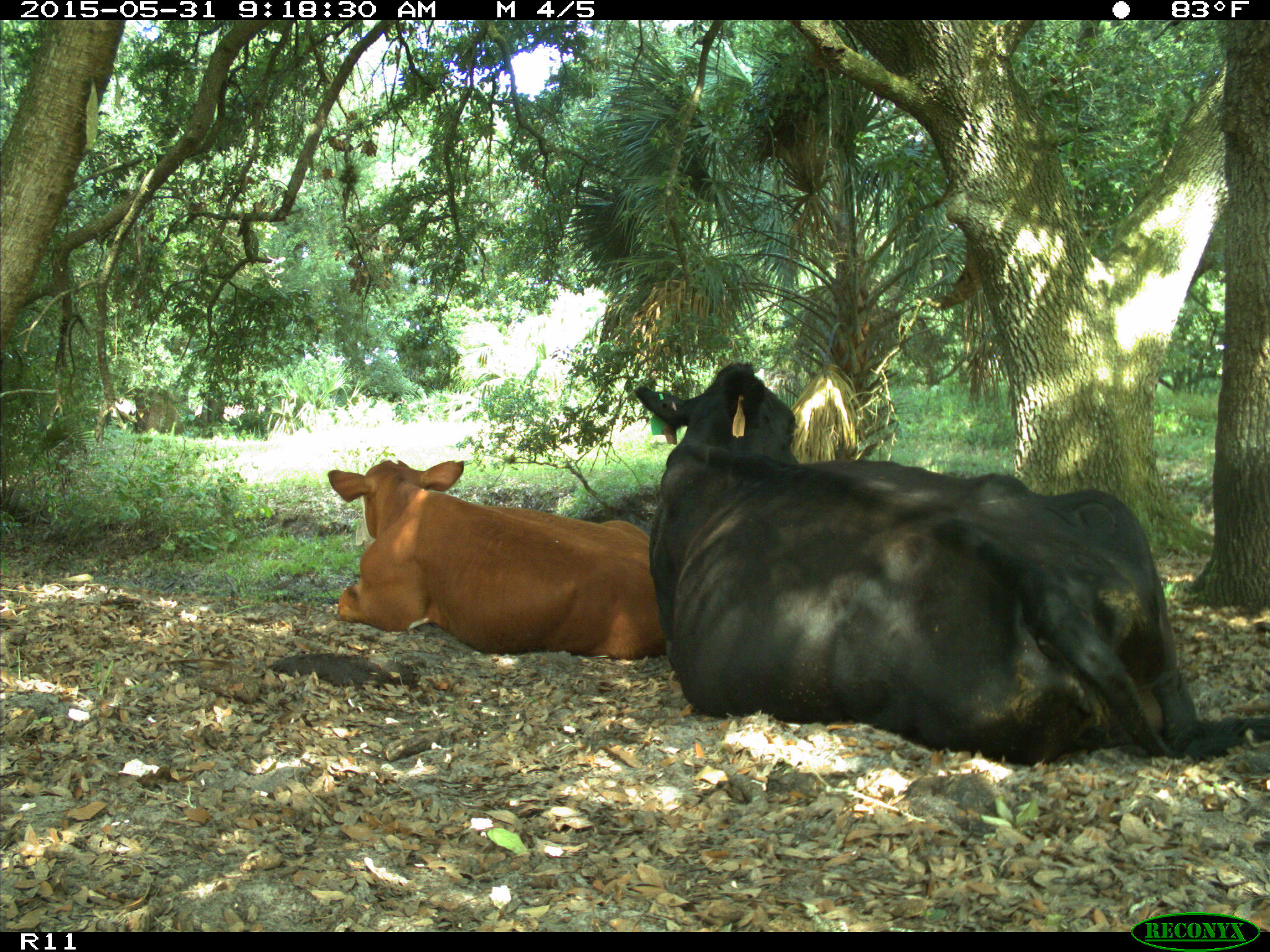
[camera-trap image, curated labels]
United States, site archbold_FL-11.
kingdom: Animalia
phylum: Chordata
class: Mammalia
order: Artiodactyla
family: Bovidae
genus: Bos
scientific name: Bos taurus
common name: domestic cow